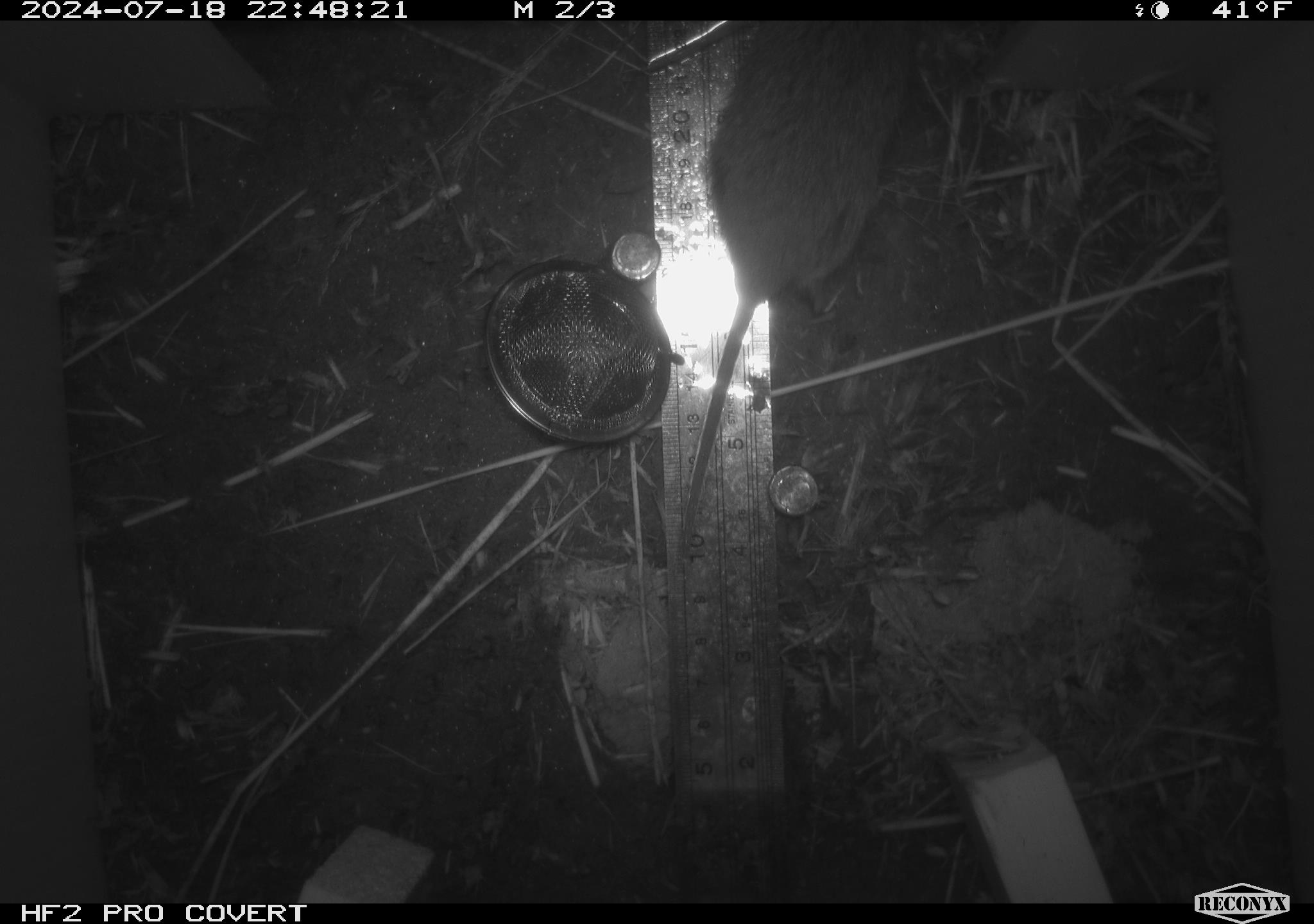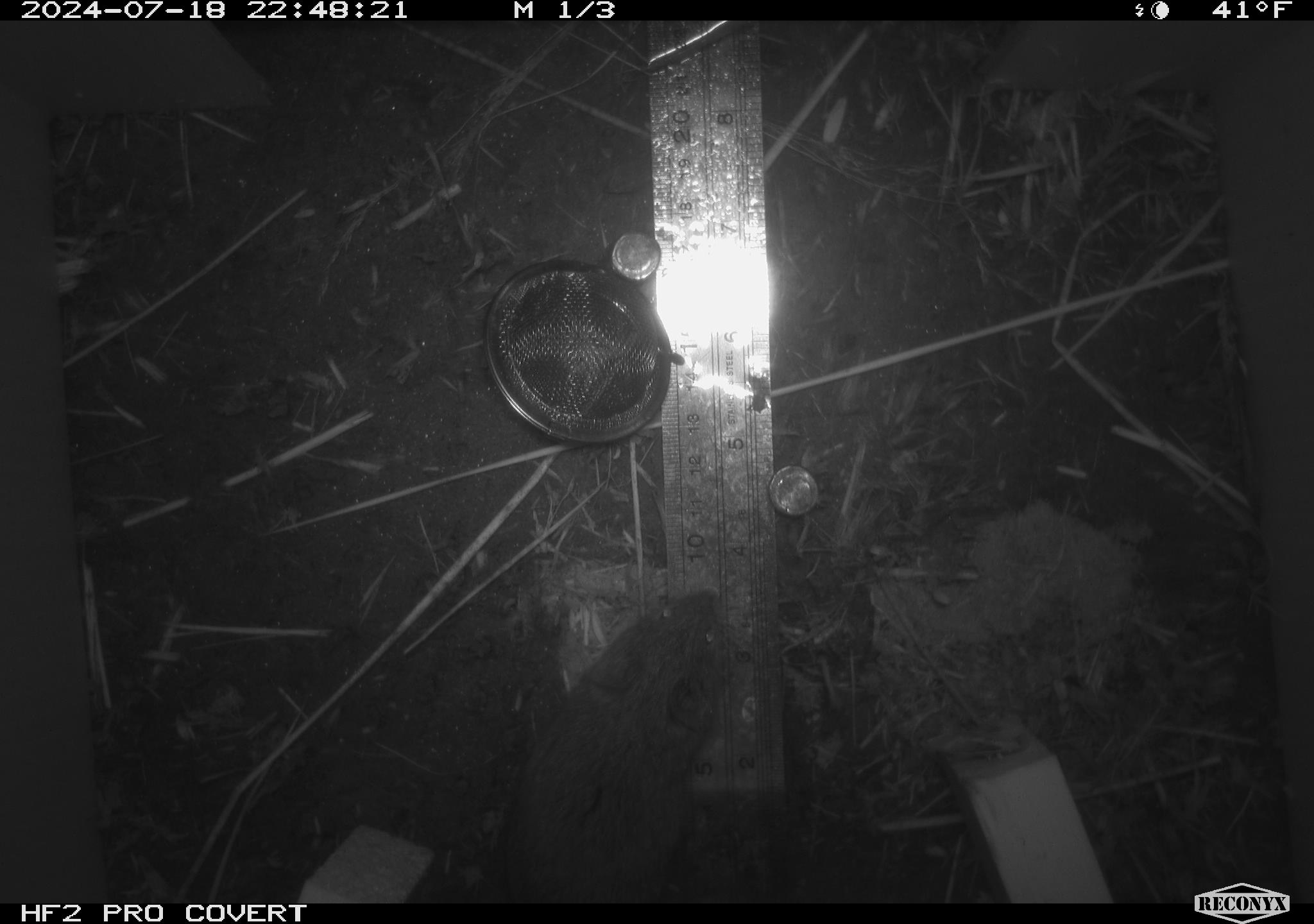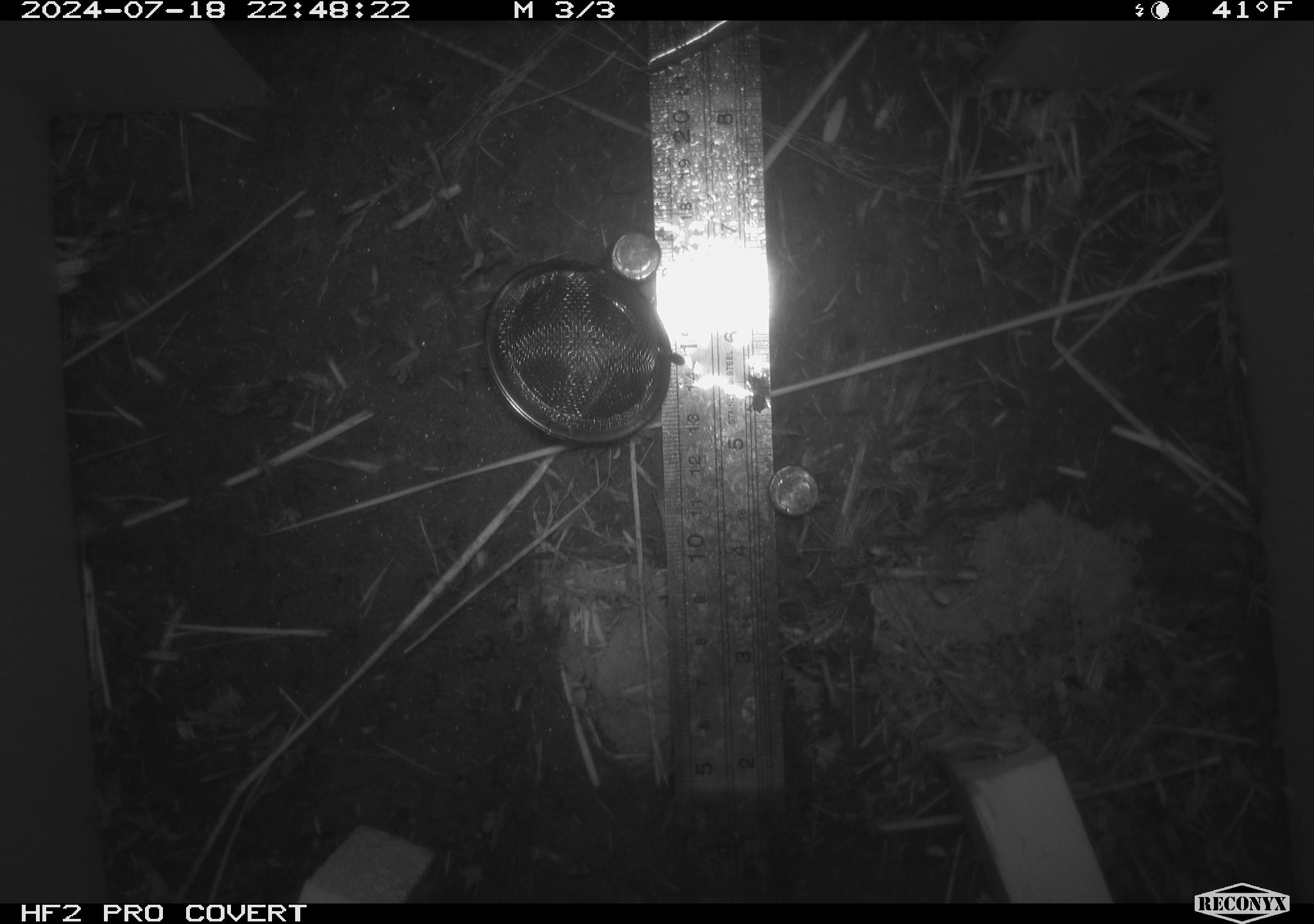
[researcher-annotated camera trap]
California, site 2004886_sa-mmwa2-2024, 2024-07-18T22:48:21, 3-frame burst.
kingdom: Animalia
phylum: Chordata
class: Mammalia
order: Rodentia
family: Cricetidae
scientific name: Arvicolinae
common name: voles, lemmings, and muskrats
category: arvicolinae subfamily